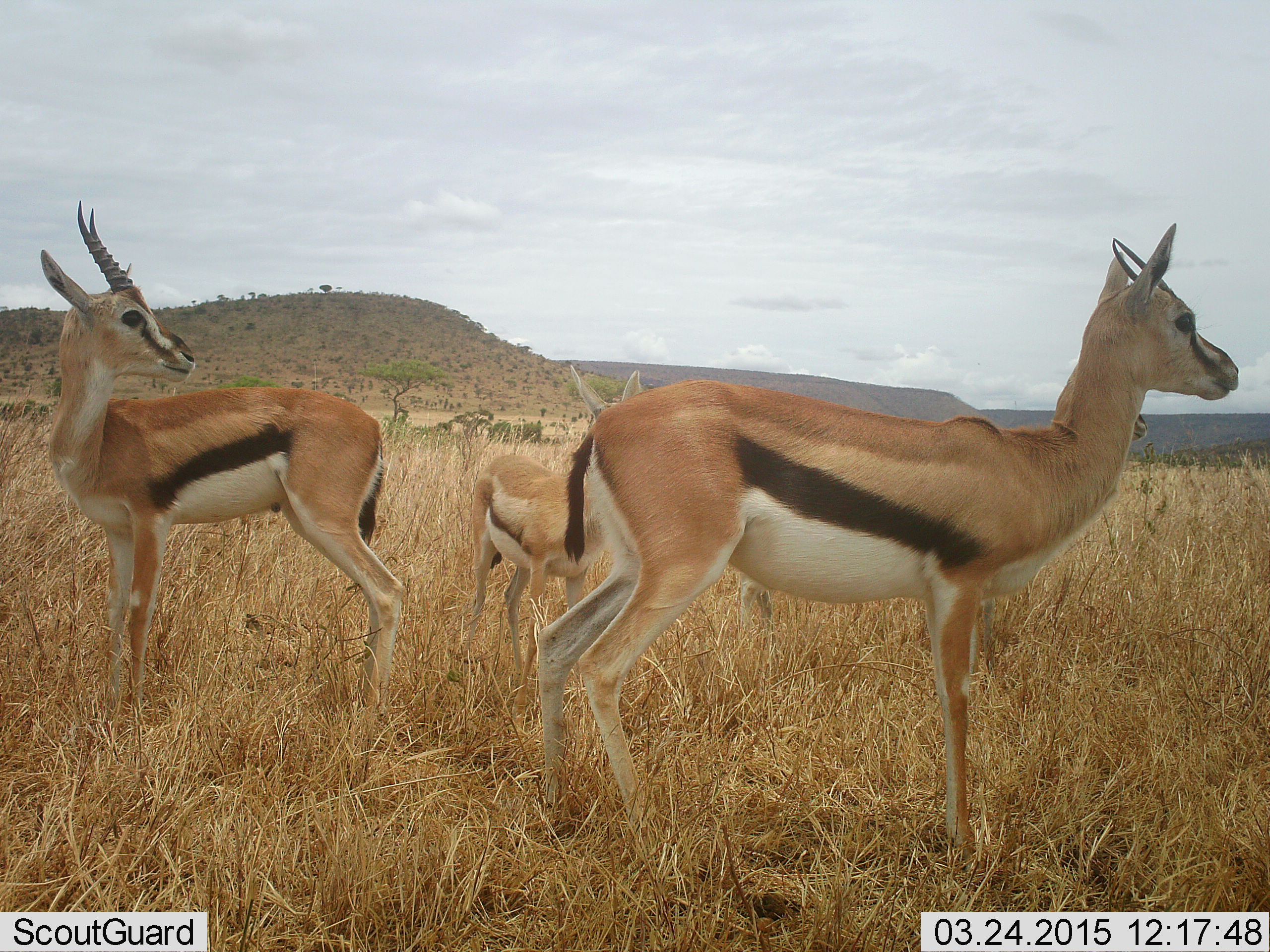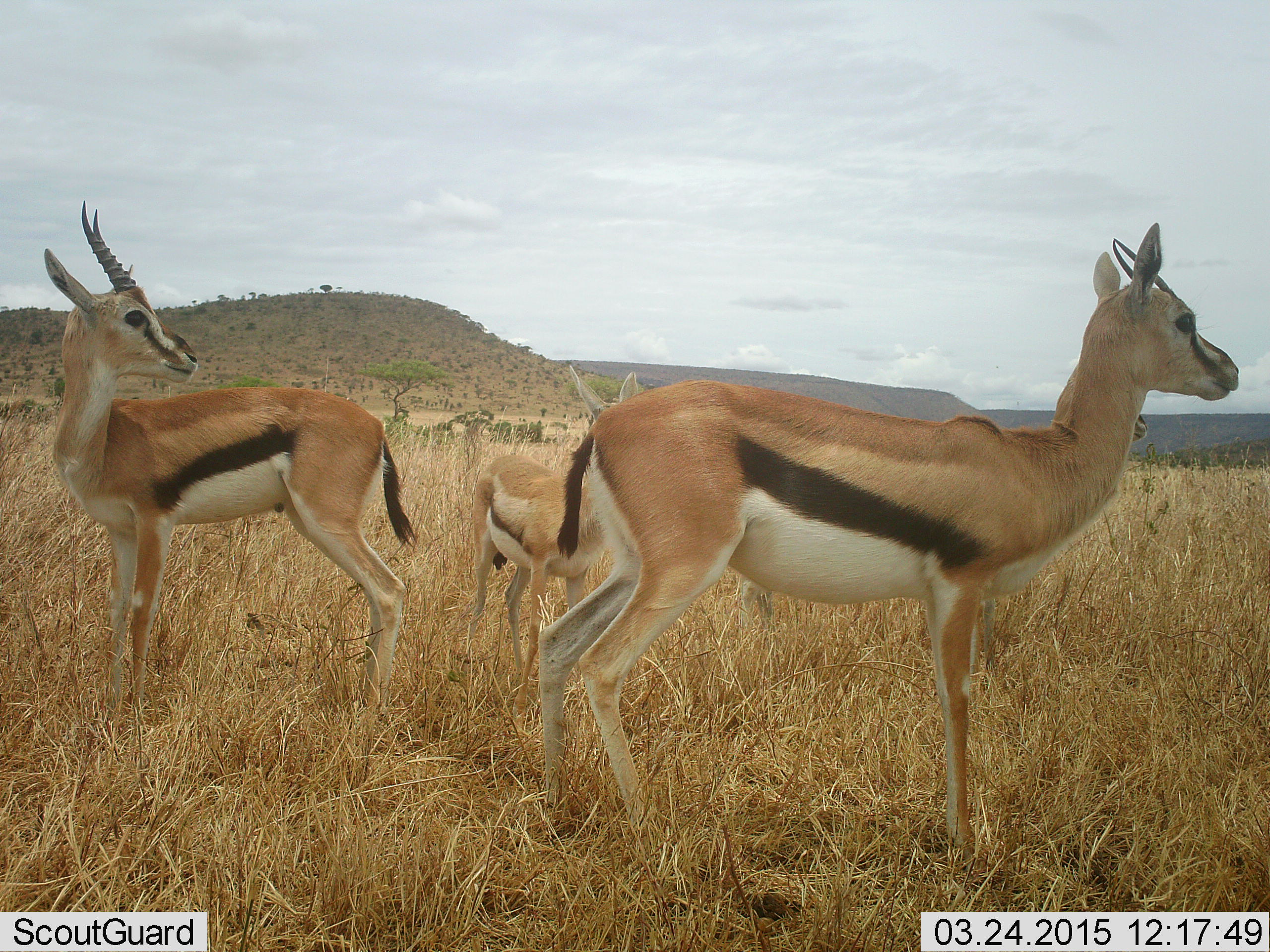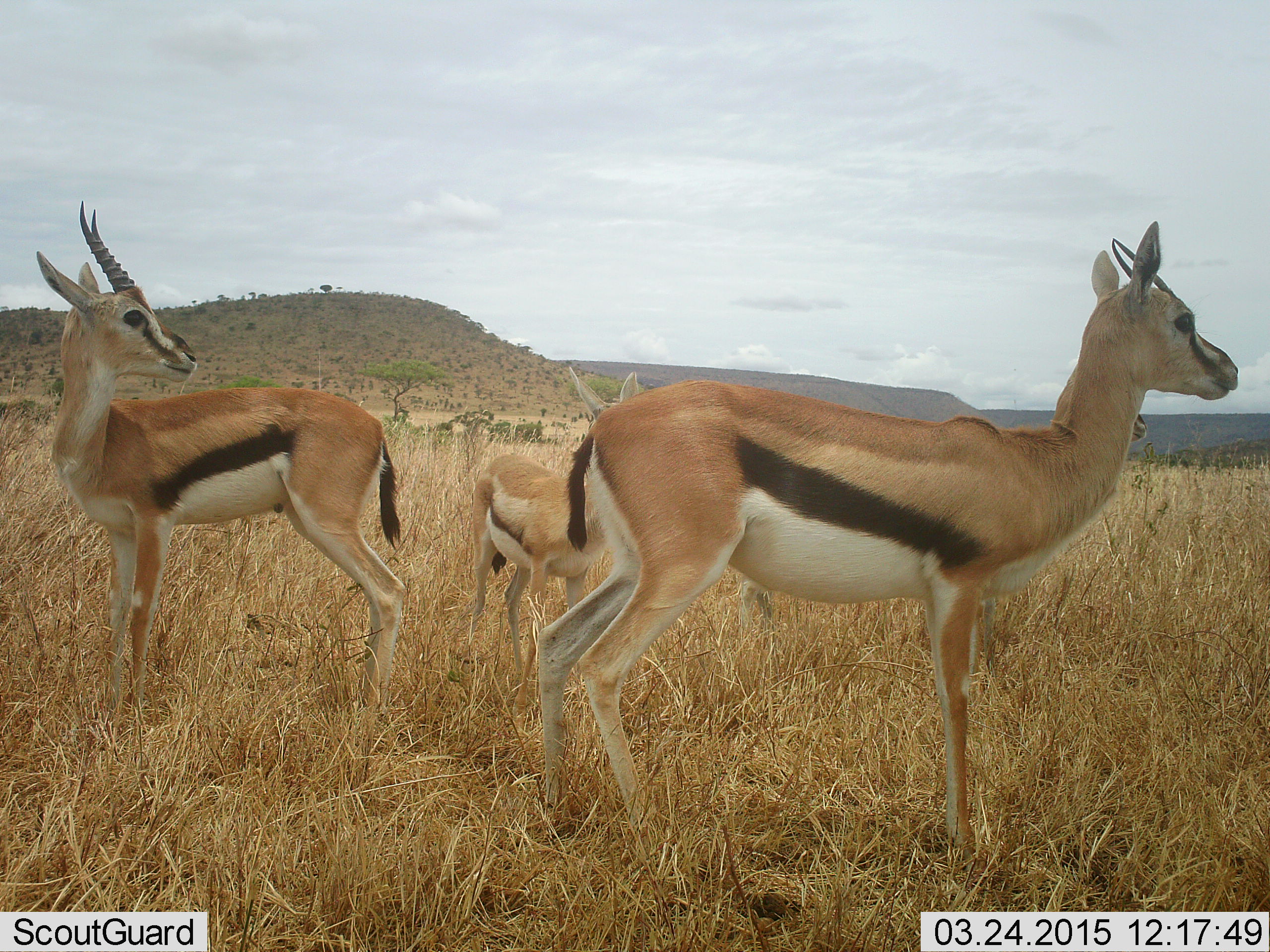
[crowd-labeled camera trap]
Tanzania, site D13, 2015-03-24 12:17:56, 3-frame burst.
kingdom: Animalia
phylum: Chordata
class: Mammalia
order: Artiodactyla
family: Bovidae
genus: Eudorcas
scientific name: Eudorcas thomsonii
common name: thomson's gazelle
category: gazellethomsons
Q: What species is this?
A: Gazellethomsons (thomson's gazelle) (Eudorcas thomsonii).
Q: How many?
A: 3.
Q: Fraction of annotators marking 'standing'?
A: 100%.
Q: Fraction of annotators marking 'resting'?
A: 0%.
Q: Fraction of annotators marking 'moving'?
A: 0%.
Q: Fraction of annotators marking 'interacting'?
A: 0%.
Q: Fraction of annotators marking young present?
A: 60%.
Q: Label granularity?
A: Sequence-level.